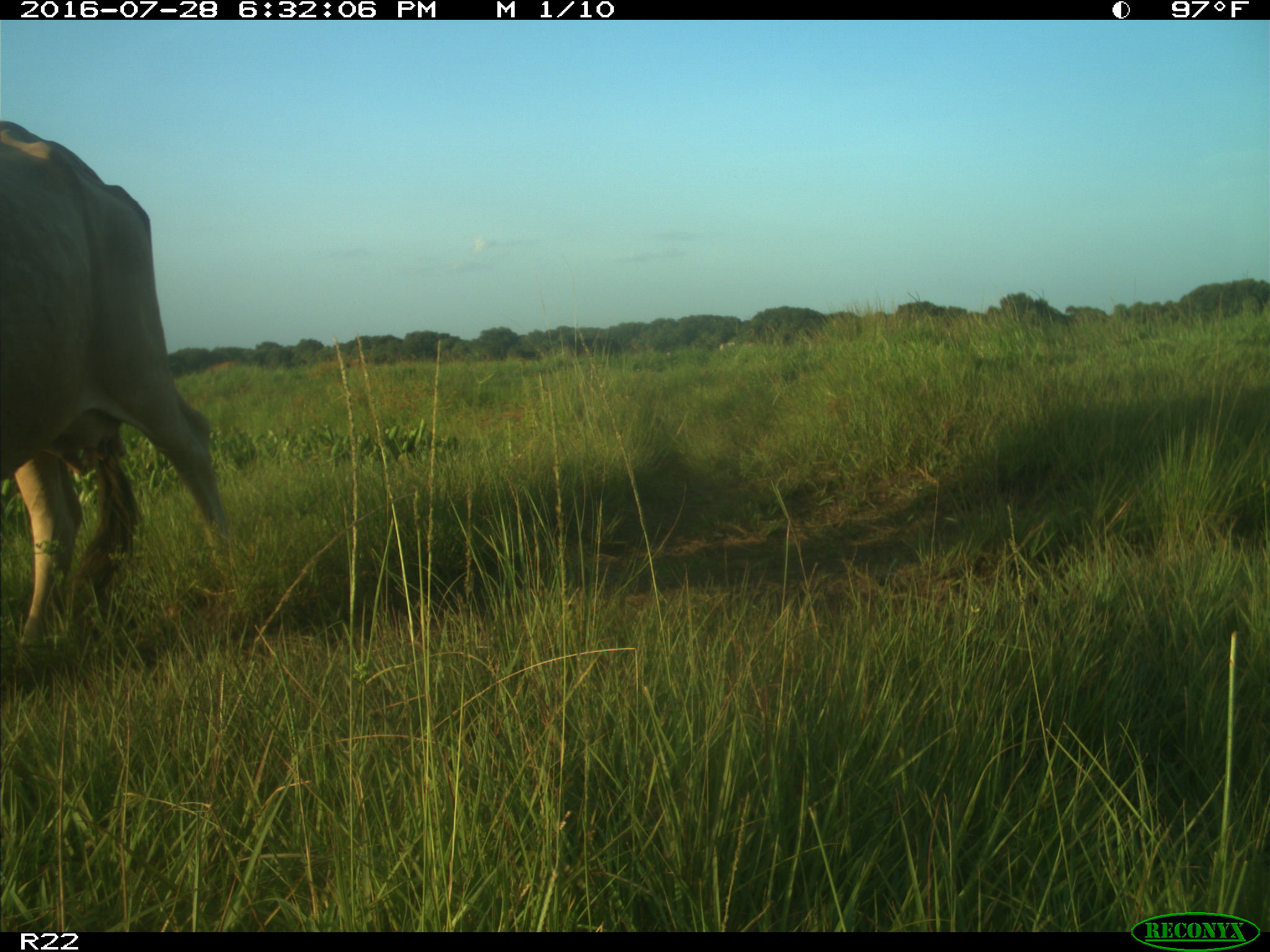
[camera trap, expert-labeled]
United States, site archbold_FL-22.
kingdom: Animalia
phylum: Chordata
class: Mammalia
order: Artiodactyla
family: Bovidae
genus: Bos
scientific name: Bos taurus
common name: domestic cow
Bos taurus (domestic cow).